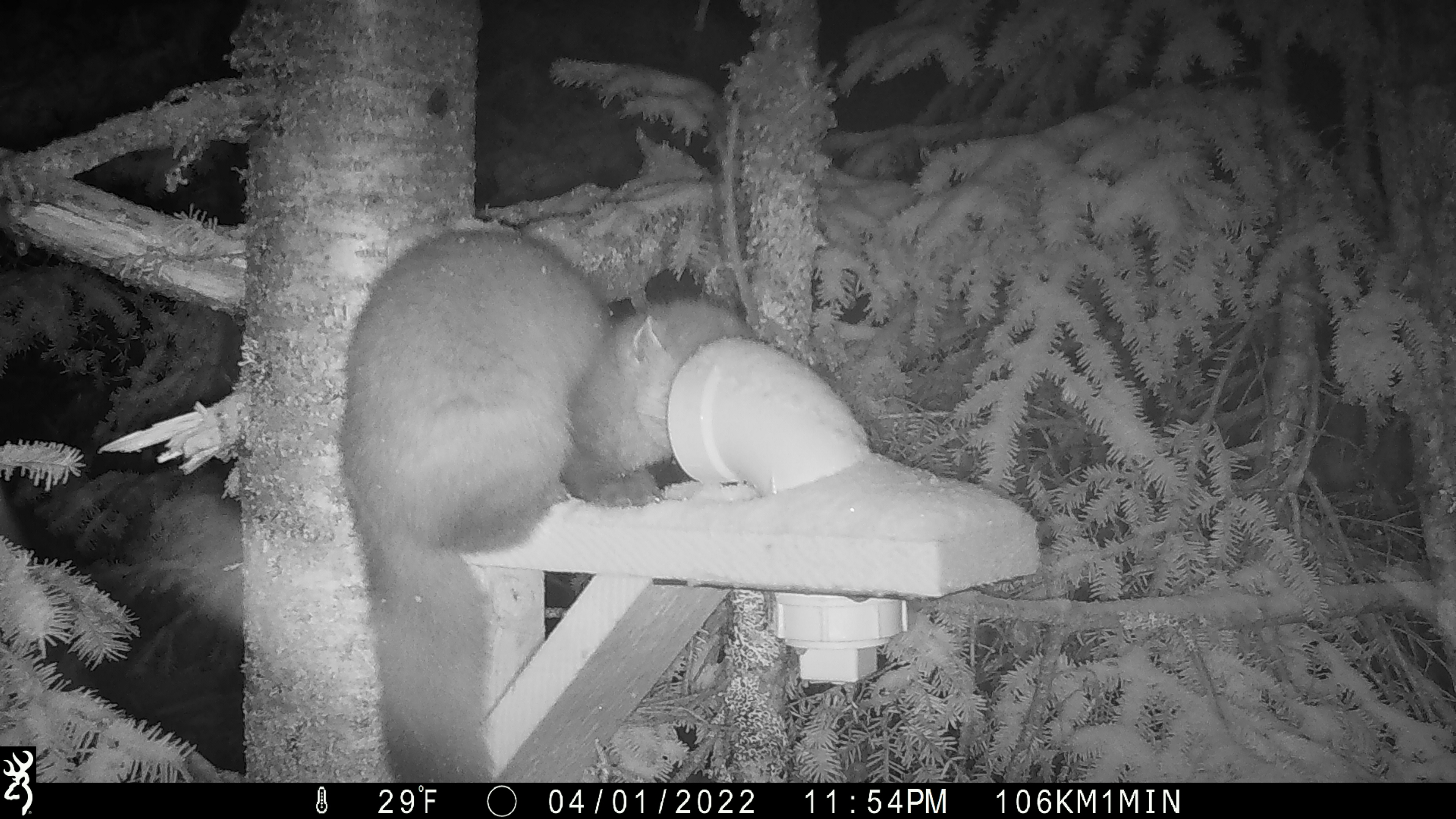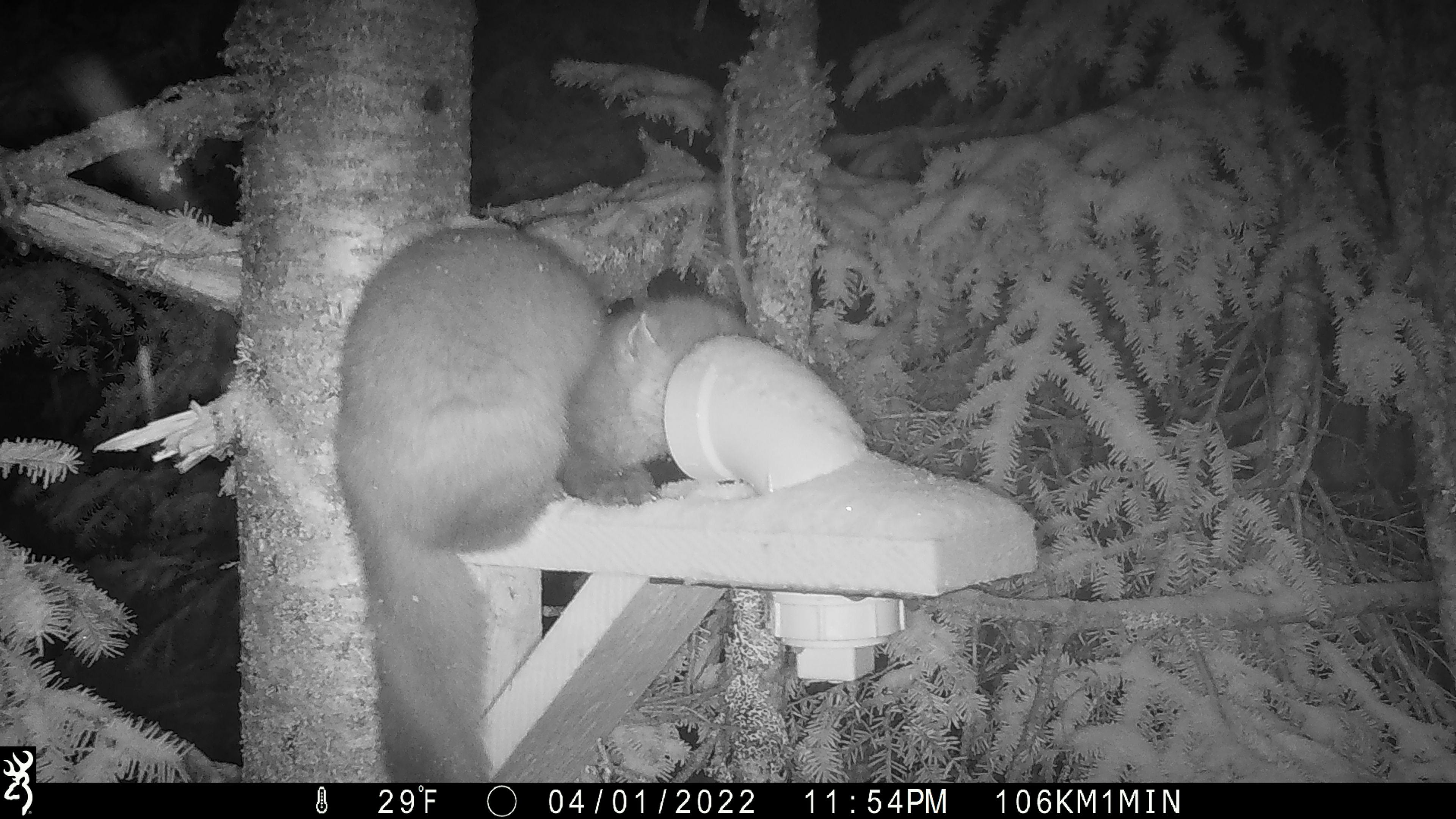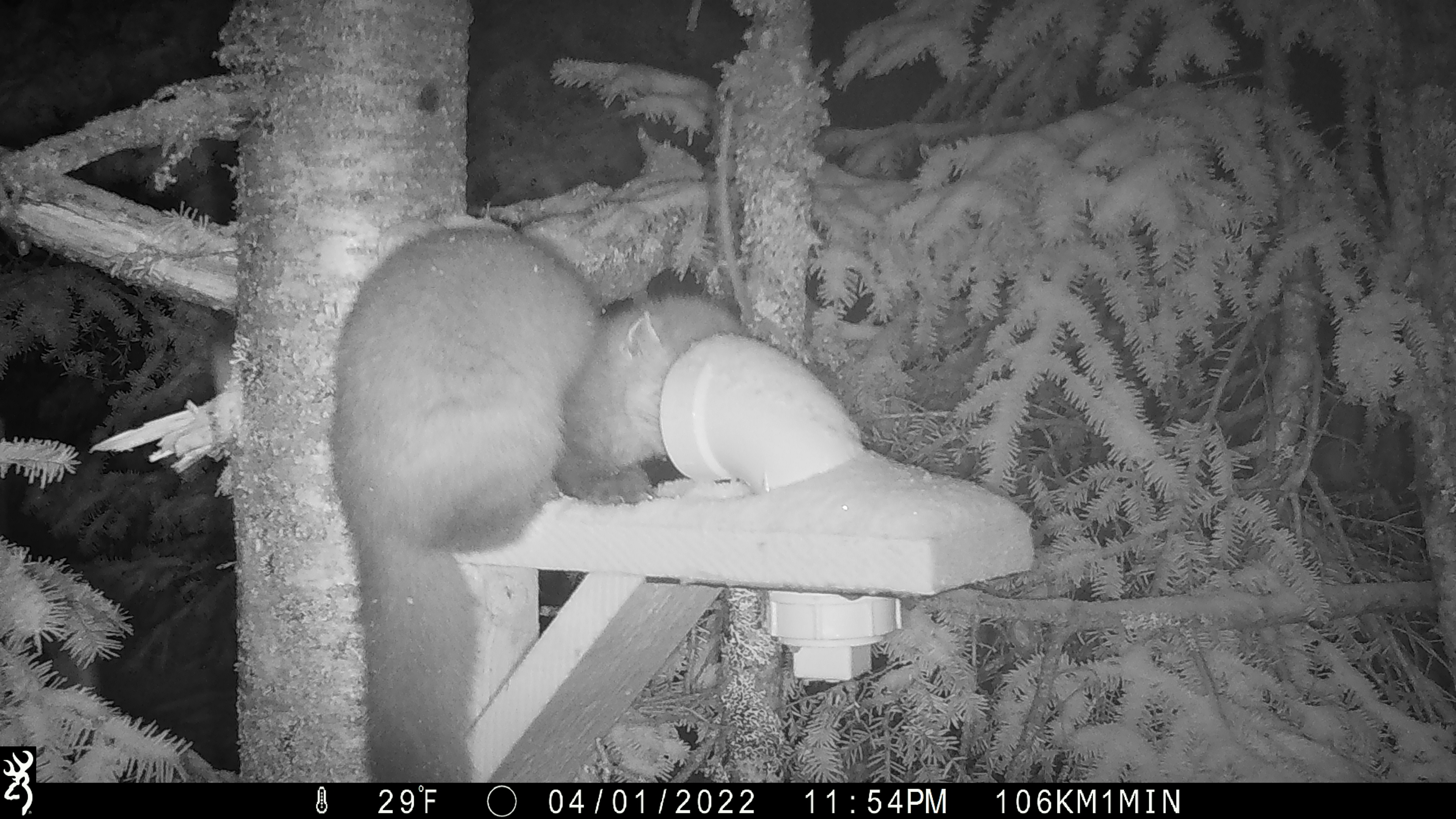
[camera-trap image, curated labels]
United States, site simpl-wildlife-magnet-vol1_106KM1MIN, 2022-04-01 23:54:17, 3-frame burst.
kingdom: Animalia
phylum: Chordata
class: Mammalia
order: Carnivora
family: Mustelidae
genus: Martes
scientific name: Martes americana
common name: american marten